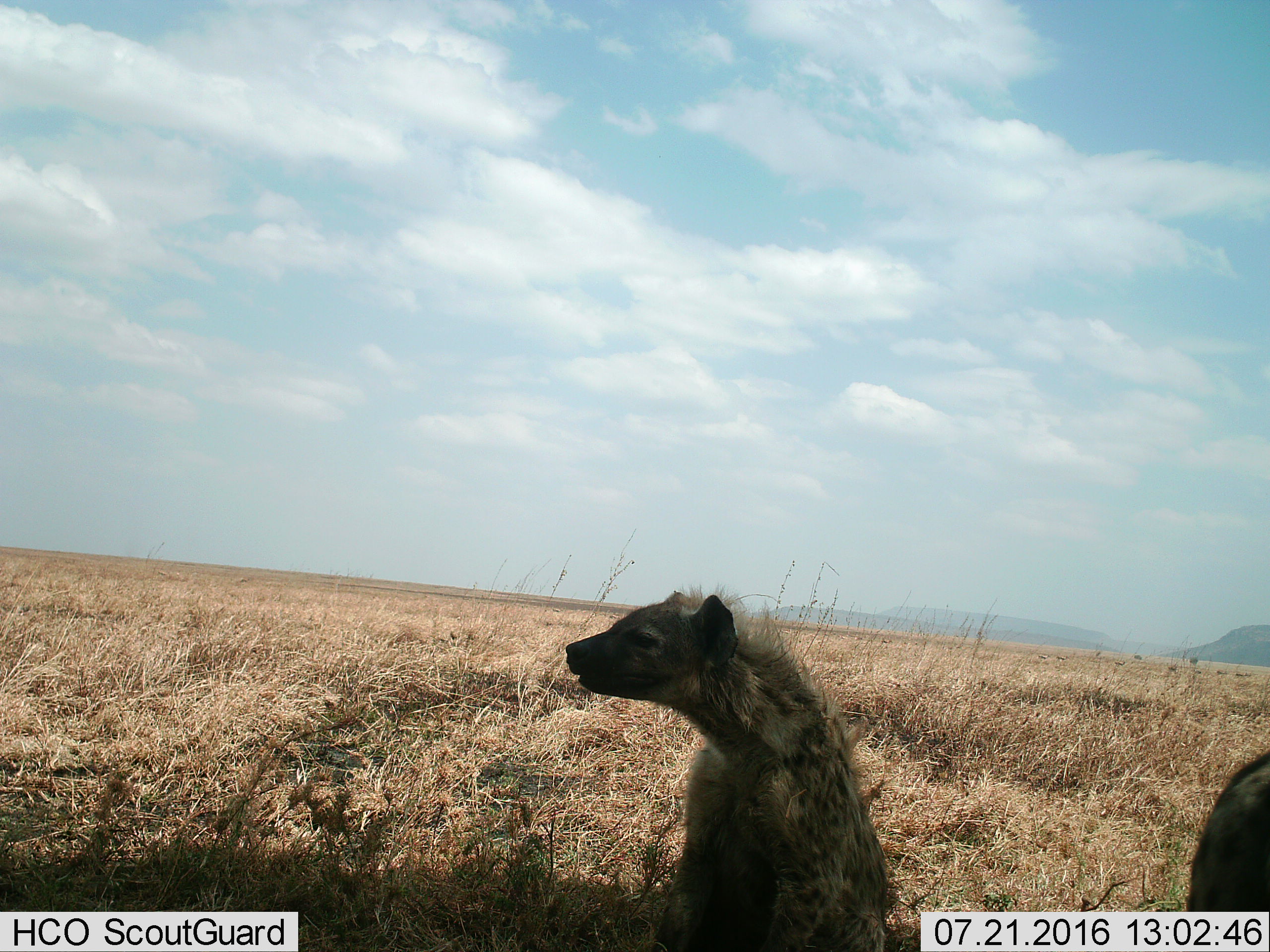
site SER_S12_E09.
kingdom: Animalia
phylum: Chordata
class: Mammalia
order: Carnivora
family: Hyaenidae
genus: Crocuta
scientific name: Crocuta crocuta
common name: spotted hyena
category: hyenaspotted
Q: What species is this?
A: Hyenaspotted (spotted hyena) (Crocuta crocuta).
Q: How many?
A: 2.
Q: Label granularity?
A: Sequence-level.